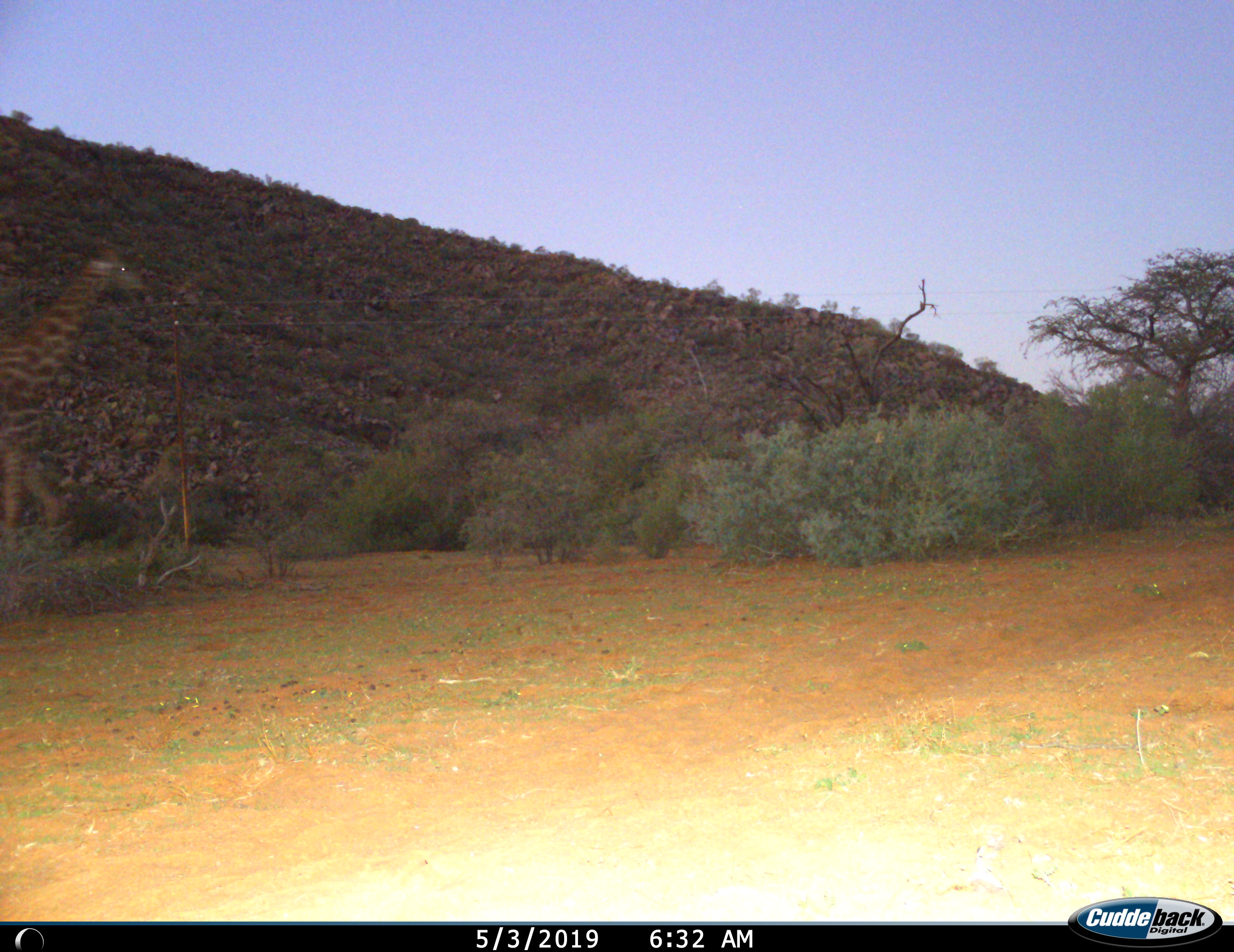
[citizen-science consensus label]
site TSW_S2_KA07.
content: unidentified animal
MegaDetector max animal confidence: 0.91